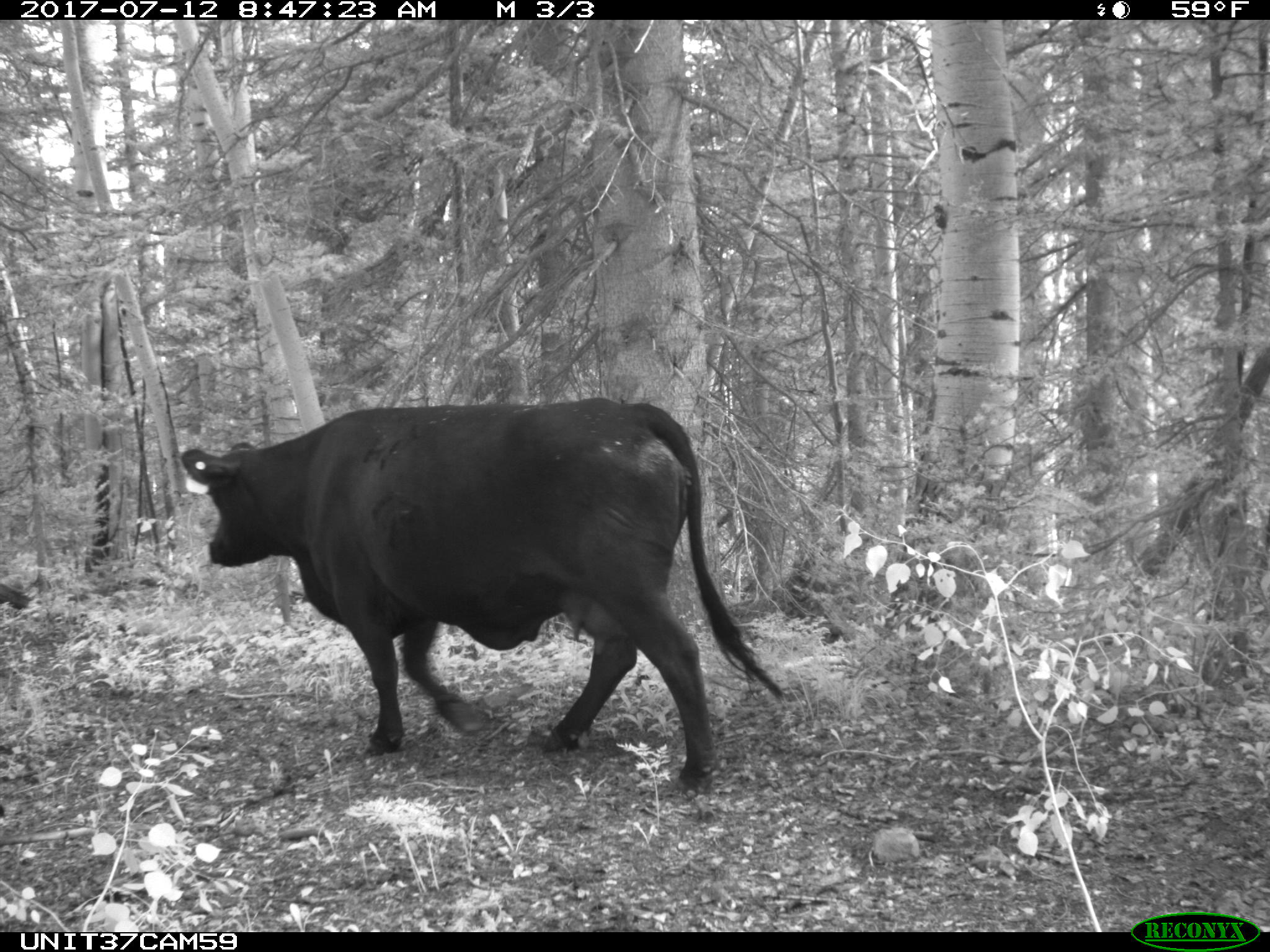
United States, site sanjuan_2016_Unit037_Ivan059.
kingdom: Animalia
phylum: Chordata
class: Mammalia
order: Artiodactyla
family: Bovidae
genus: Bos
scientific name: Bos taurus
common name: domestic cow